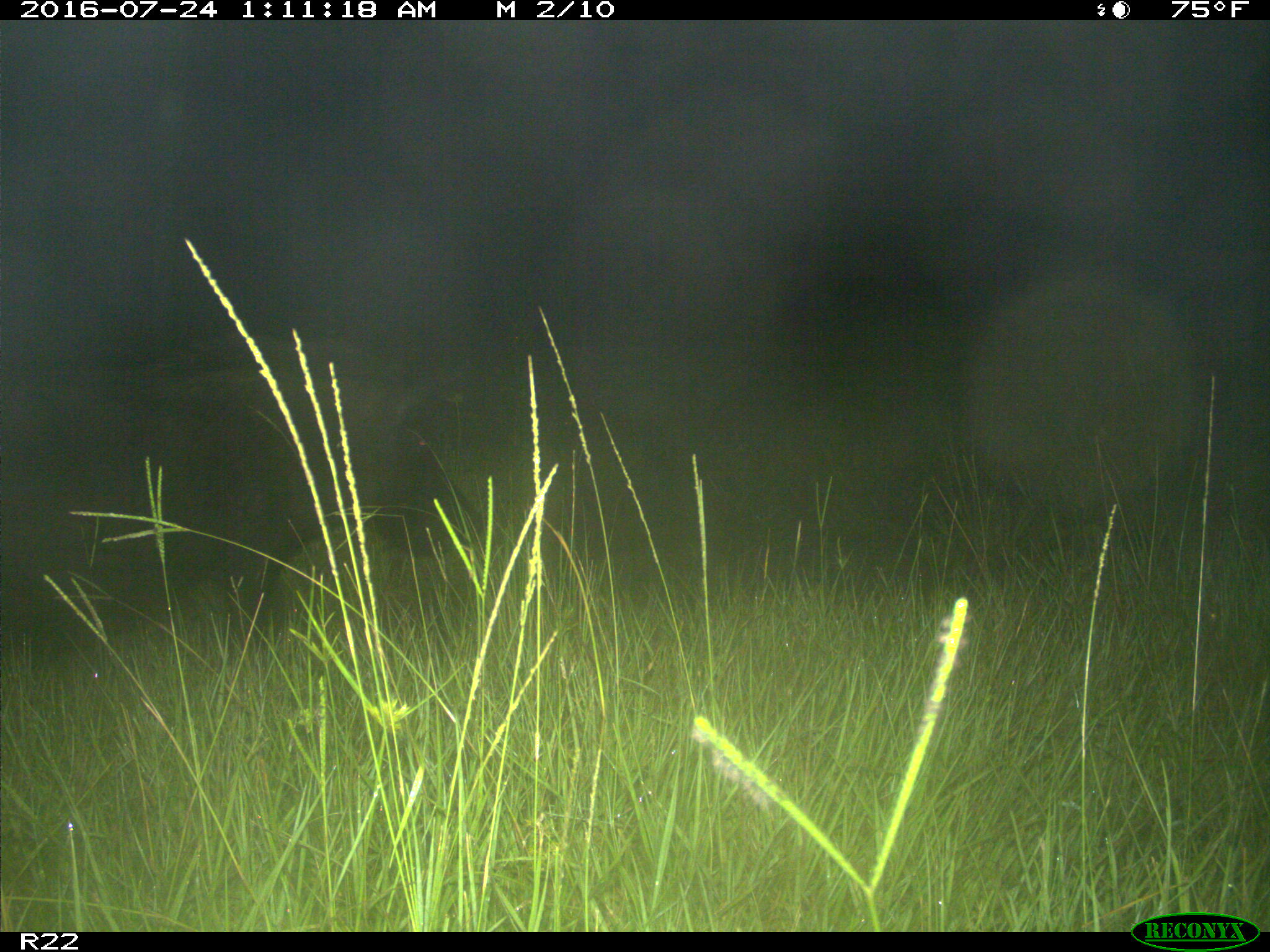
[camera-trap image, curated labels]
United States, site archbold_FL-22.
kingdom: Animalia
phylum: Chordata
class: Mammalia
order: Artiodactyla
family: Suidae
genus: Sus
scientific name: Sus scrofa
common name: wild boar